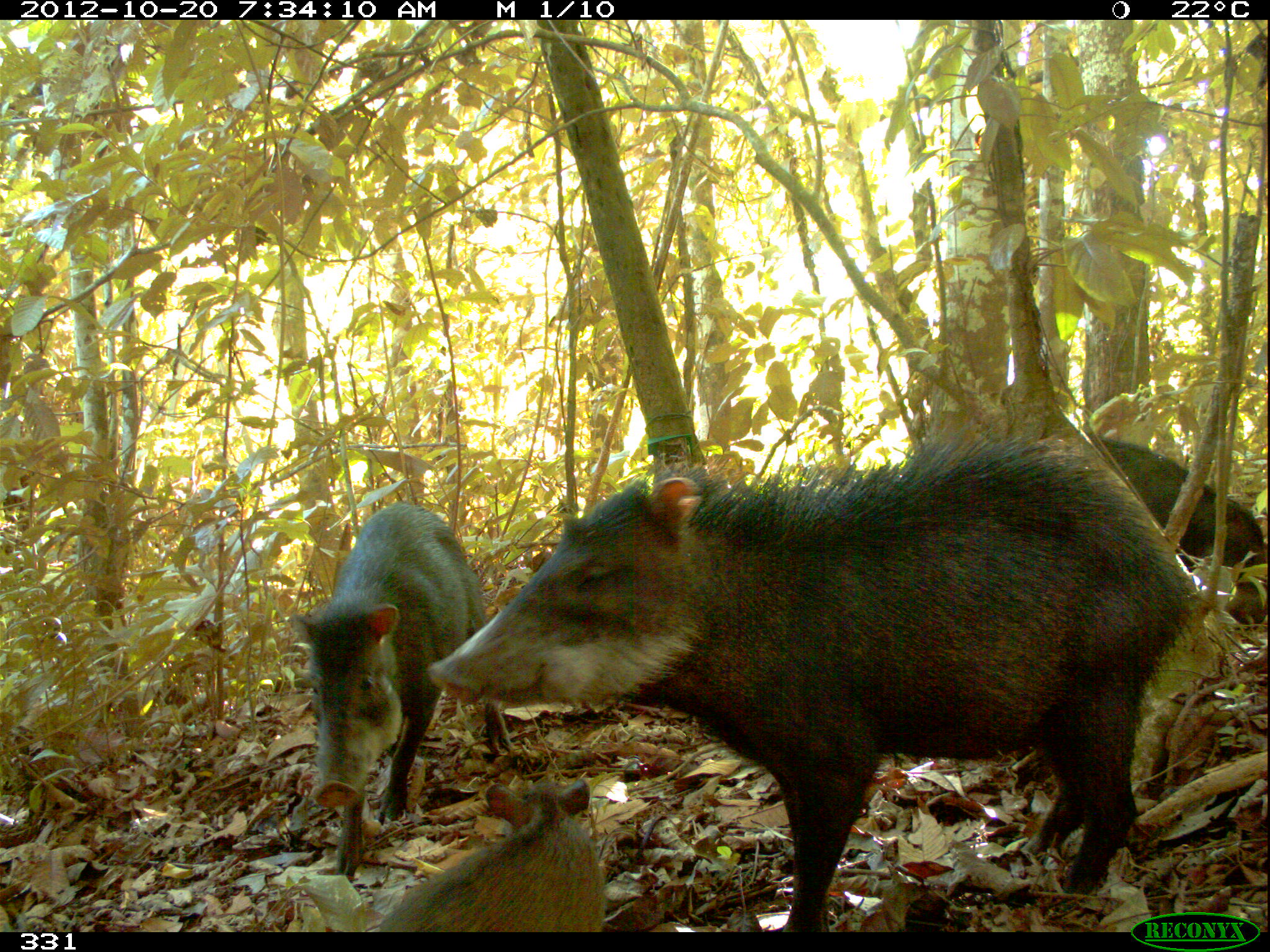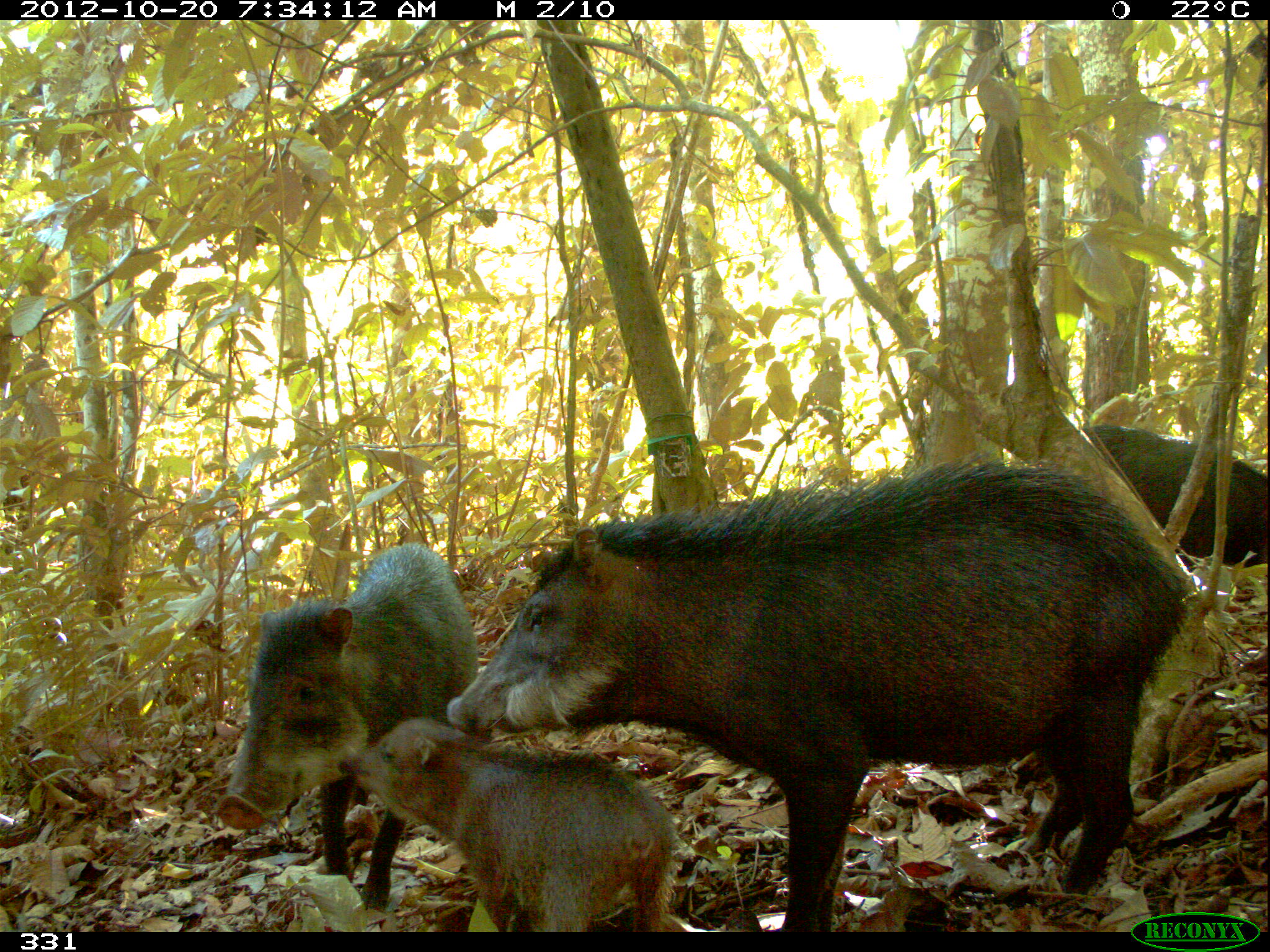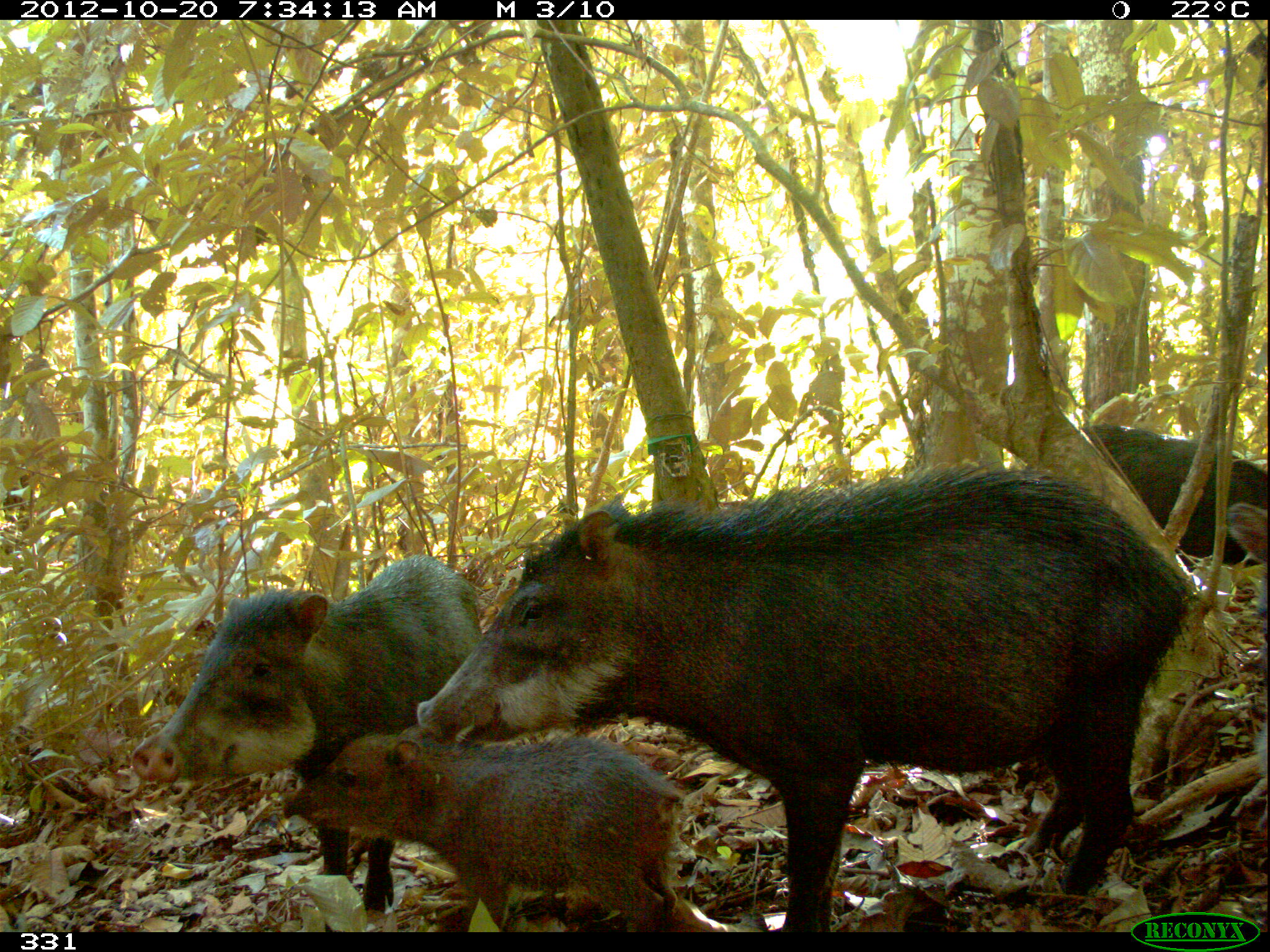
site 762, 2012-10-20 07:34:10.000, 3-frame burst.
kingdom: Animalia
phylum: Chordata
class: Mammalia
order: Artiodactyla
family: Tayassuidae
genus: Tayassu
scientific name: Tayassu pecari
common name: white-lipped peccary